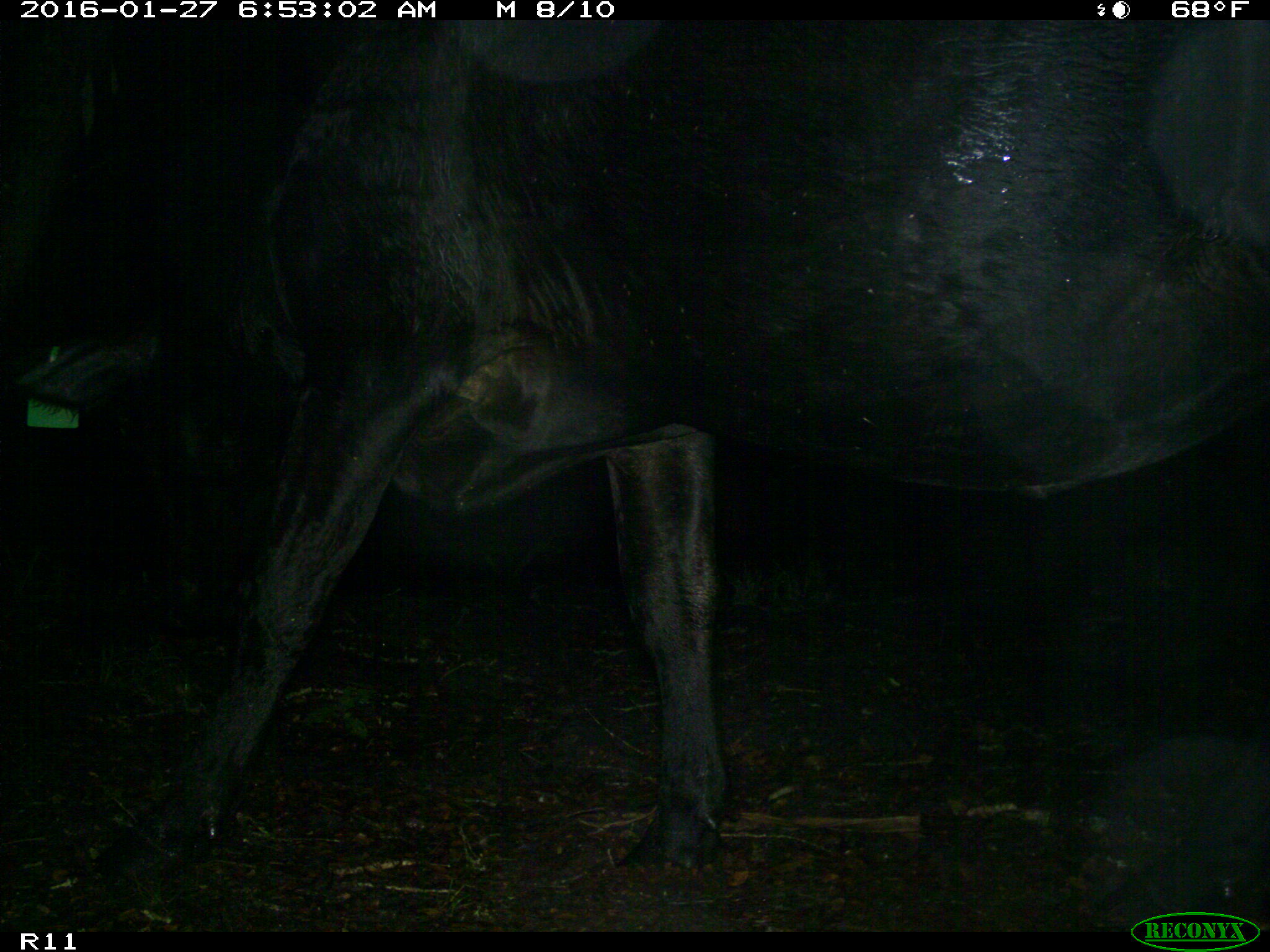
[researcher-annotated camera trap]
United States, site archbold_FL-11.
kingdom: Animalia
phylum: Chordata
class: Mammalia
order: Artiodactyla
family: Bovidae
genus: Bos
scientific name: Bos taurus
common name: domestic cow